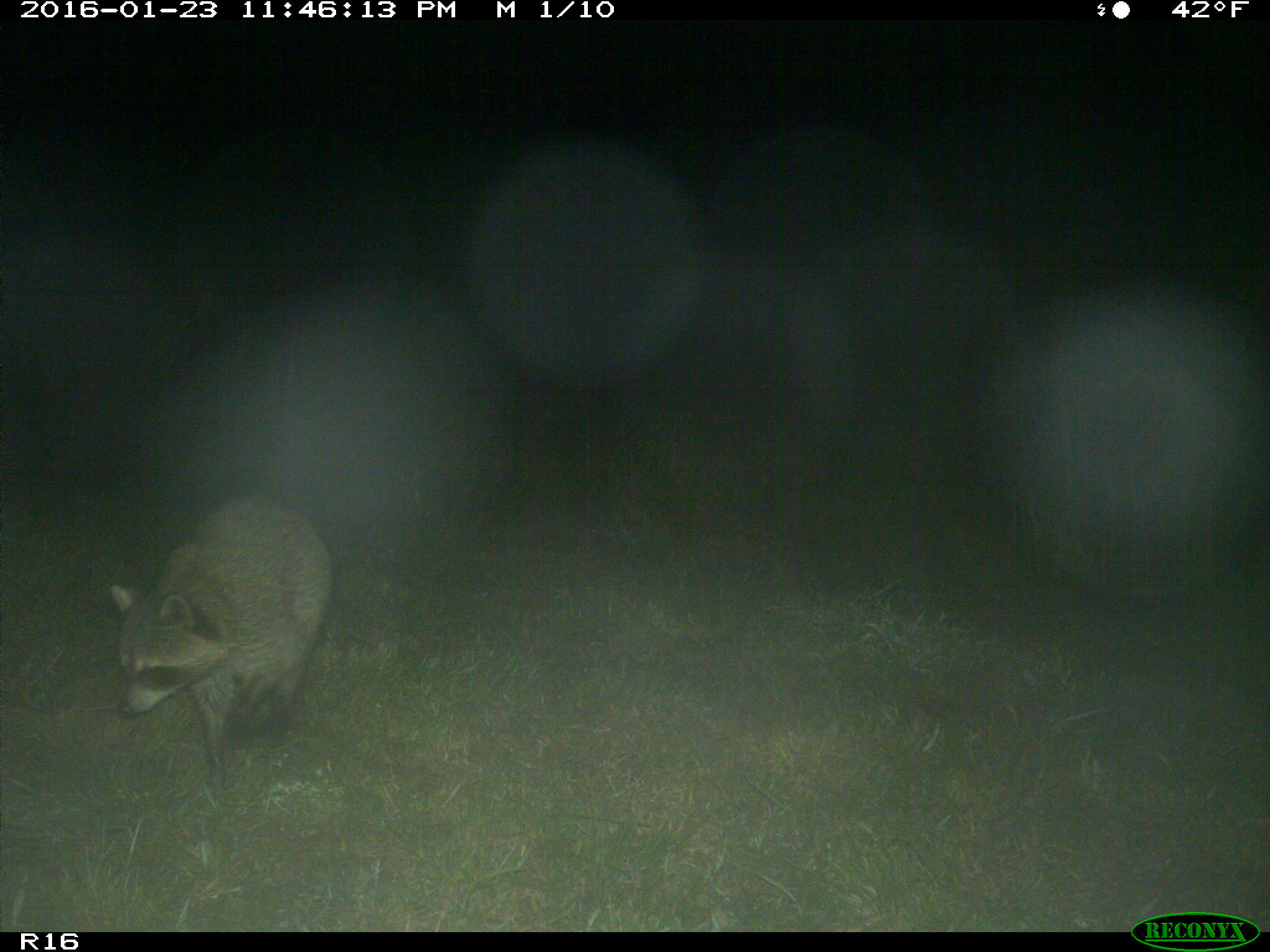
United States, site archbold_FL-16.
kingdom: Animalia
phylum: Chordata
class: Mammalia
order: Carnivora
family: Procyonidae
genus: Procyon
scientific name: Procyon lotor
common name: common raccoon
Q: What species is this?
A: Procyon lotor (common raccoon).